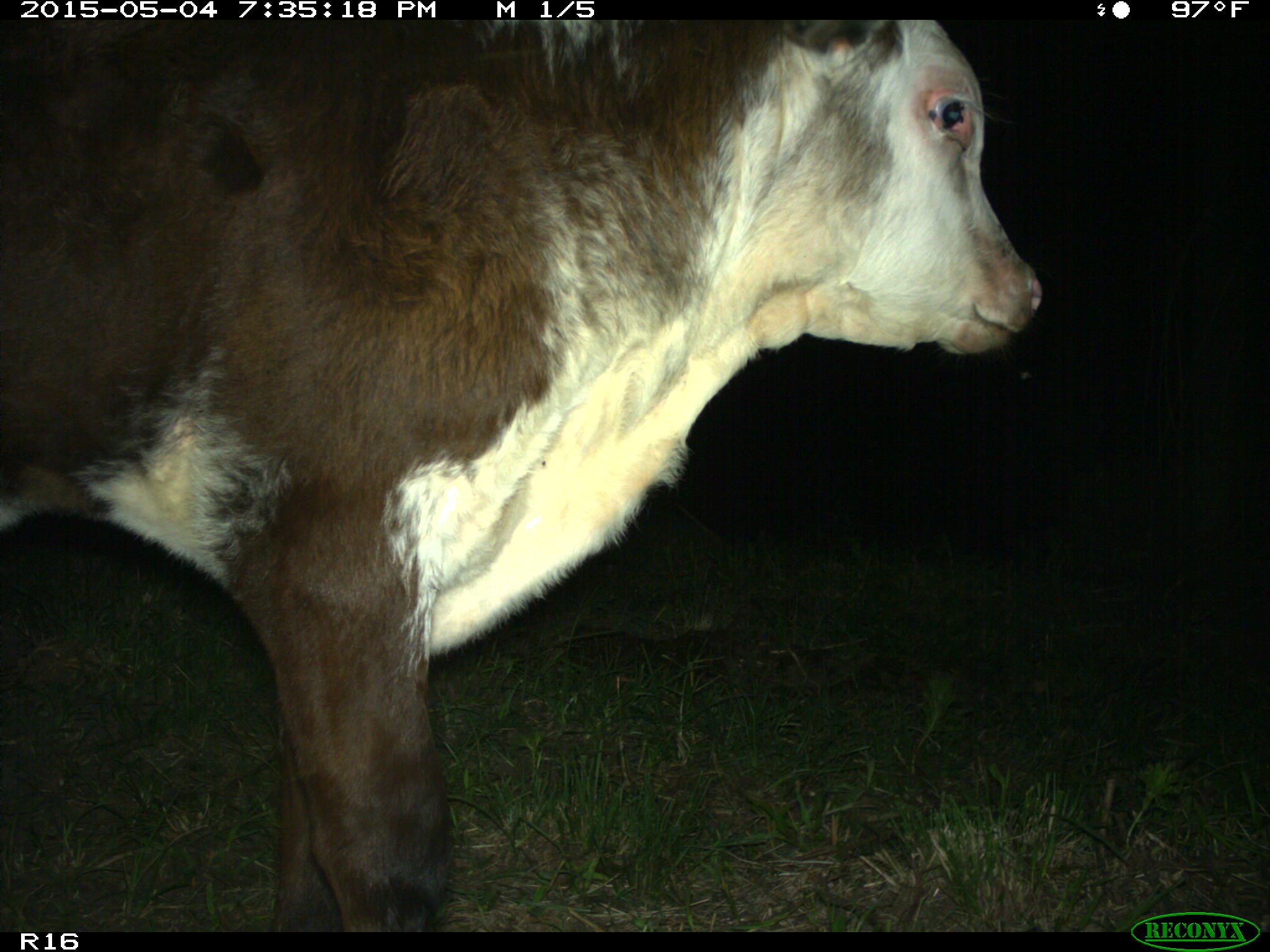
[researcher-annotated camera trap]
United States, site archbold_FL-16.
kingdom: Animalia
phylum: Chordata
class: Mammalia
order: Artiodactyla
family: Bovidae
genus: Bos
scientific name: Bos taurus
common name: domestic cow